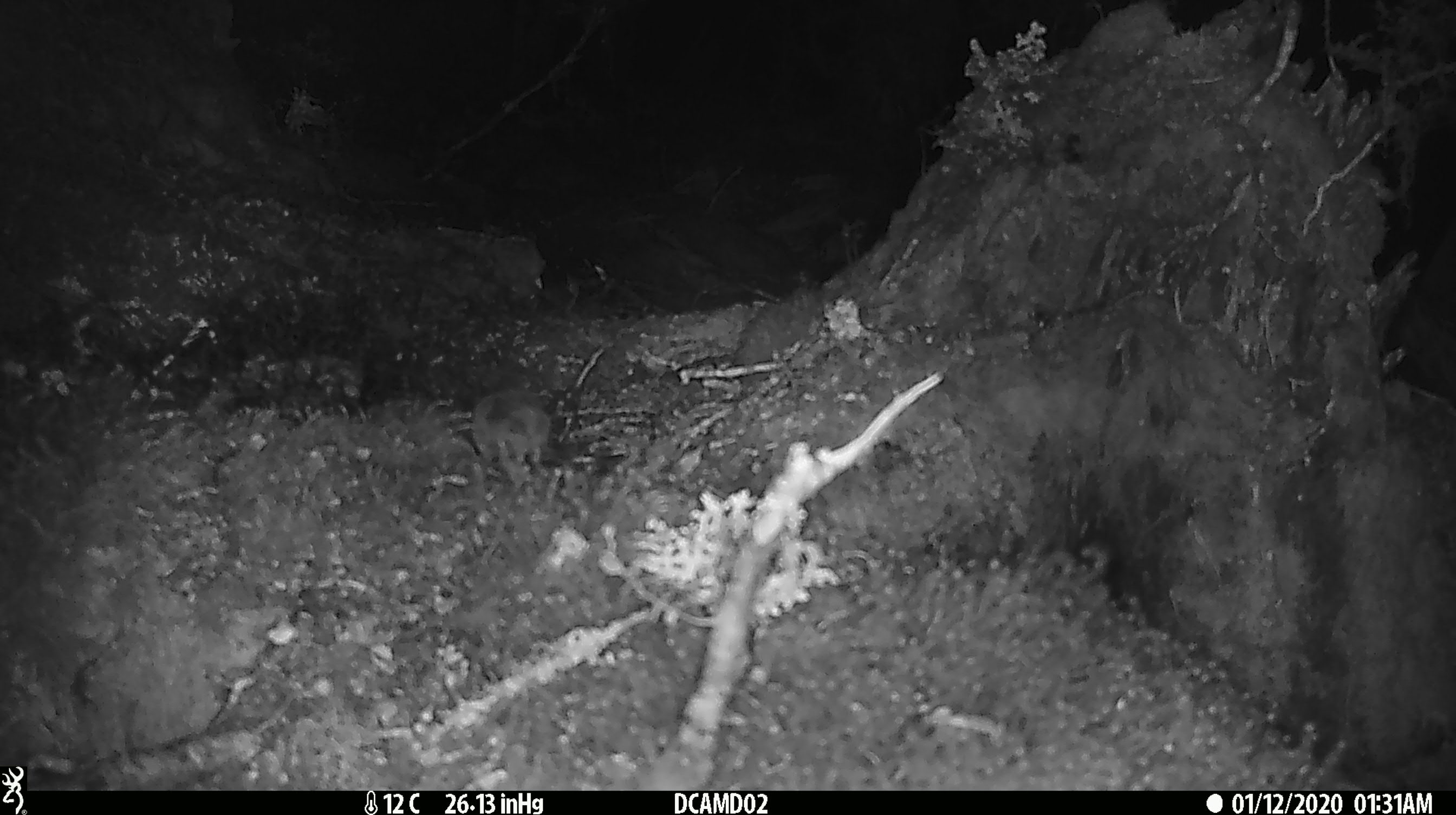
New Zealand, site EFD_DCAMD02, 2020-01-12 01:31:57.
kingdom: Animalia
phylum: Chordata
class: Mammalia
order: Rodentia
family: Muridae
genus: Mus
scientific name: Mus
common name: mouse